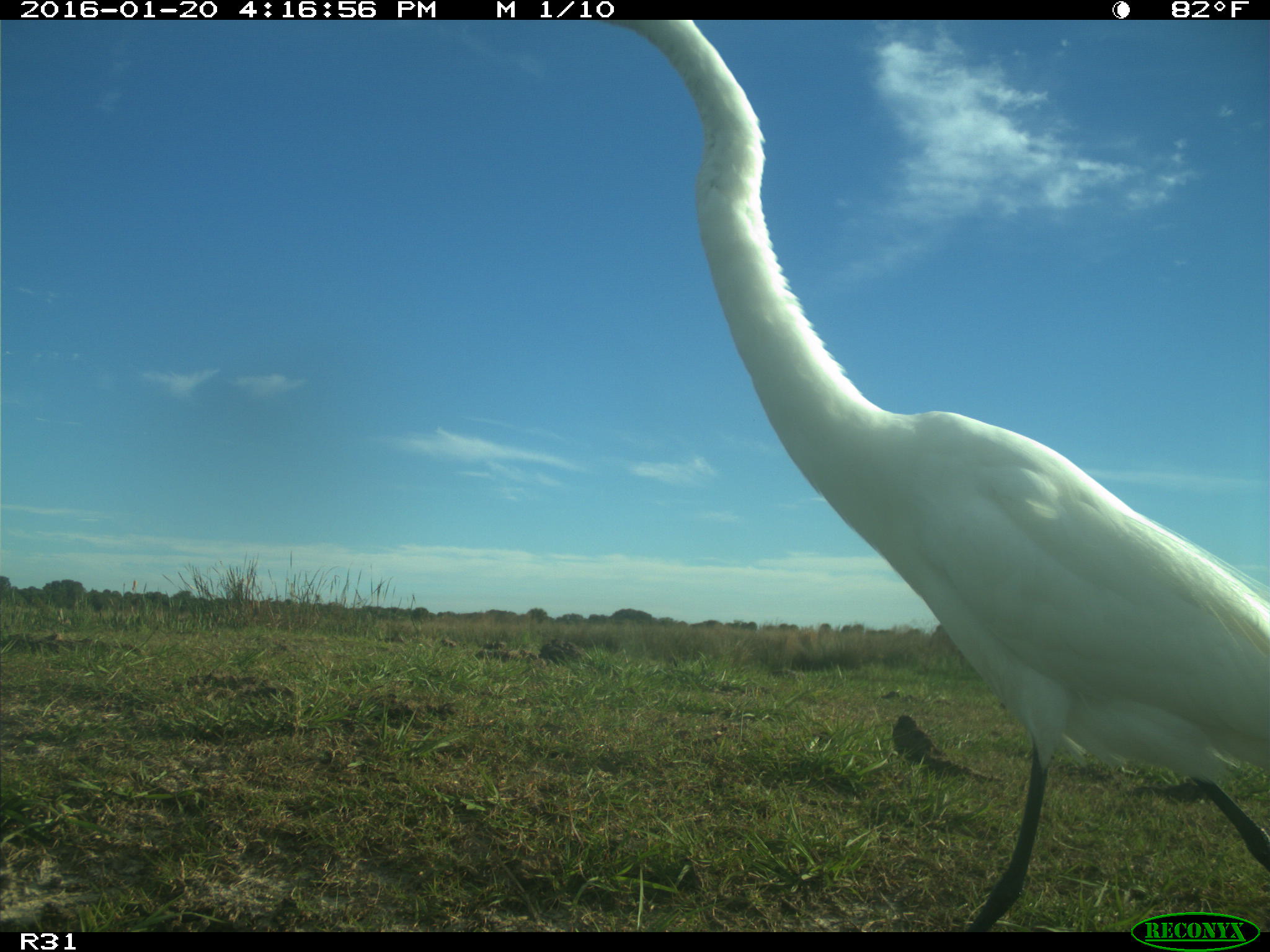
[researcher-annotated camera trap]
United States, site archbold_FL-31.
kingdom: Animalia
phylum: Chordata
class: Aves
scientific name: Aves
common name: birds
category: unidentified bird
Unidentified bird (birds) (Aves).